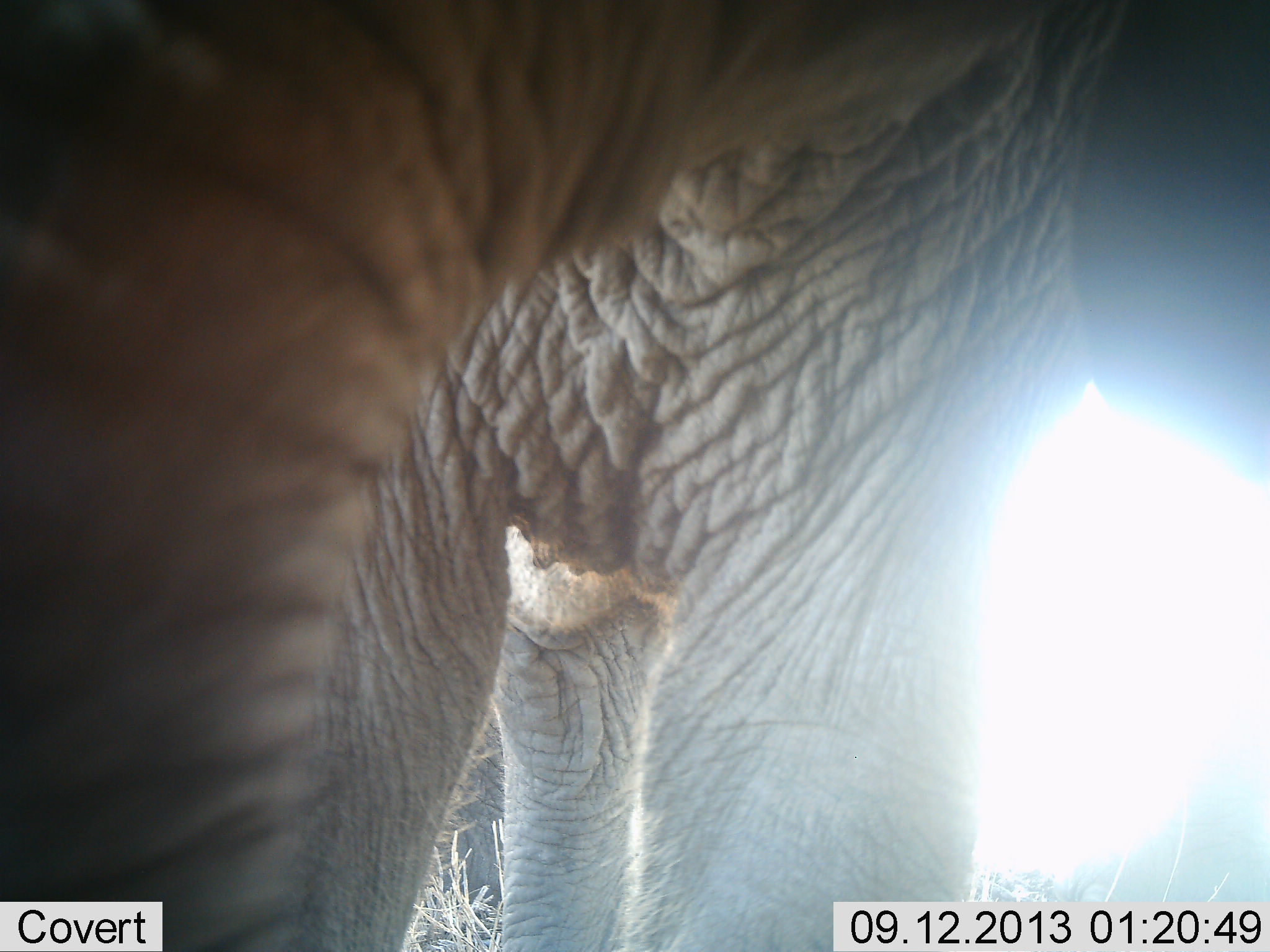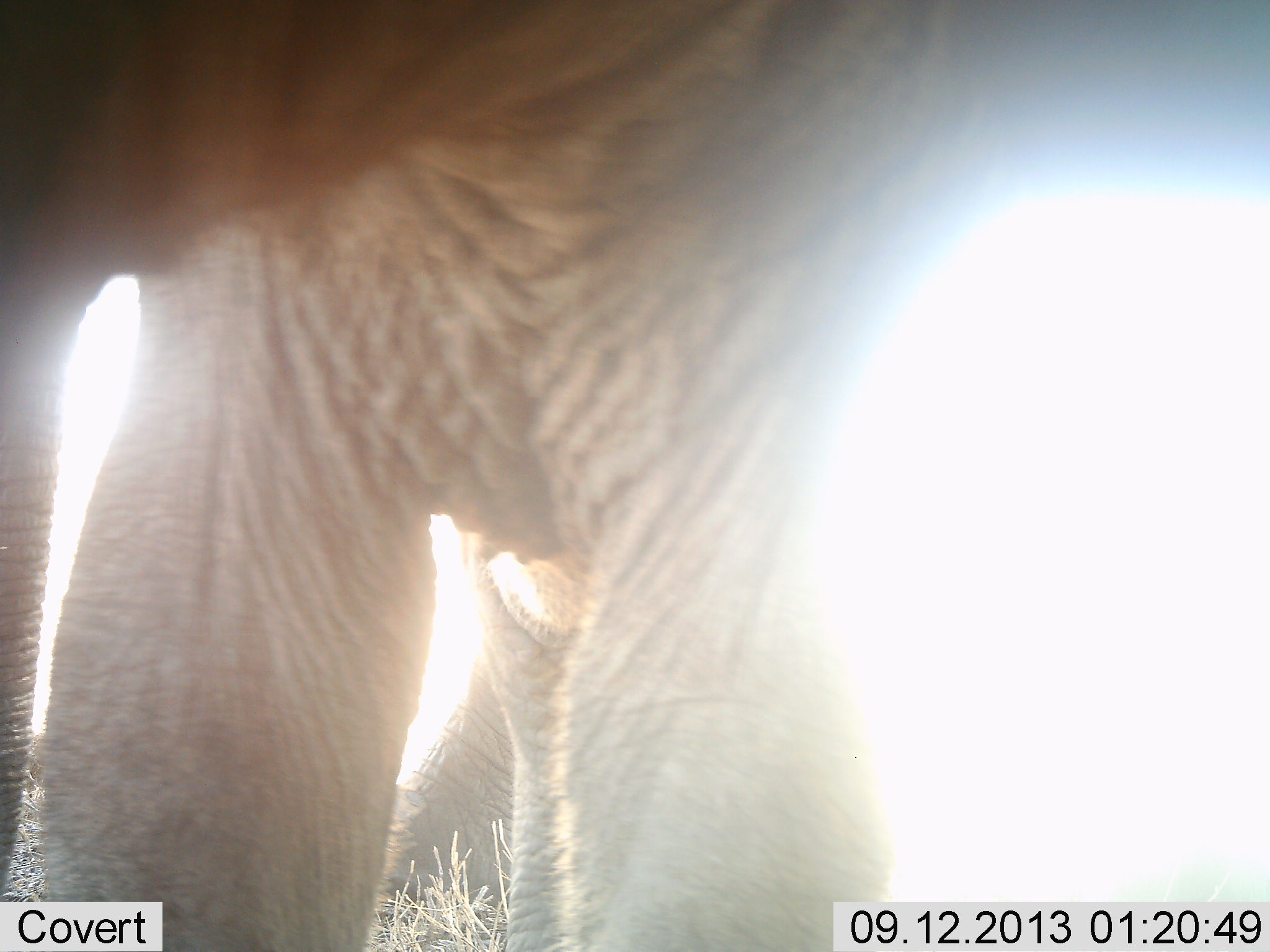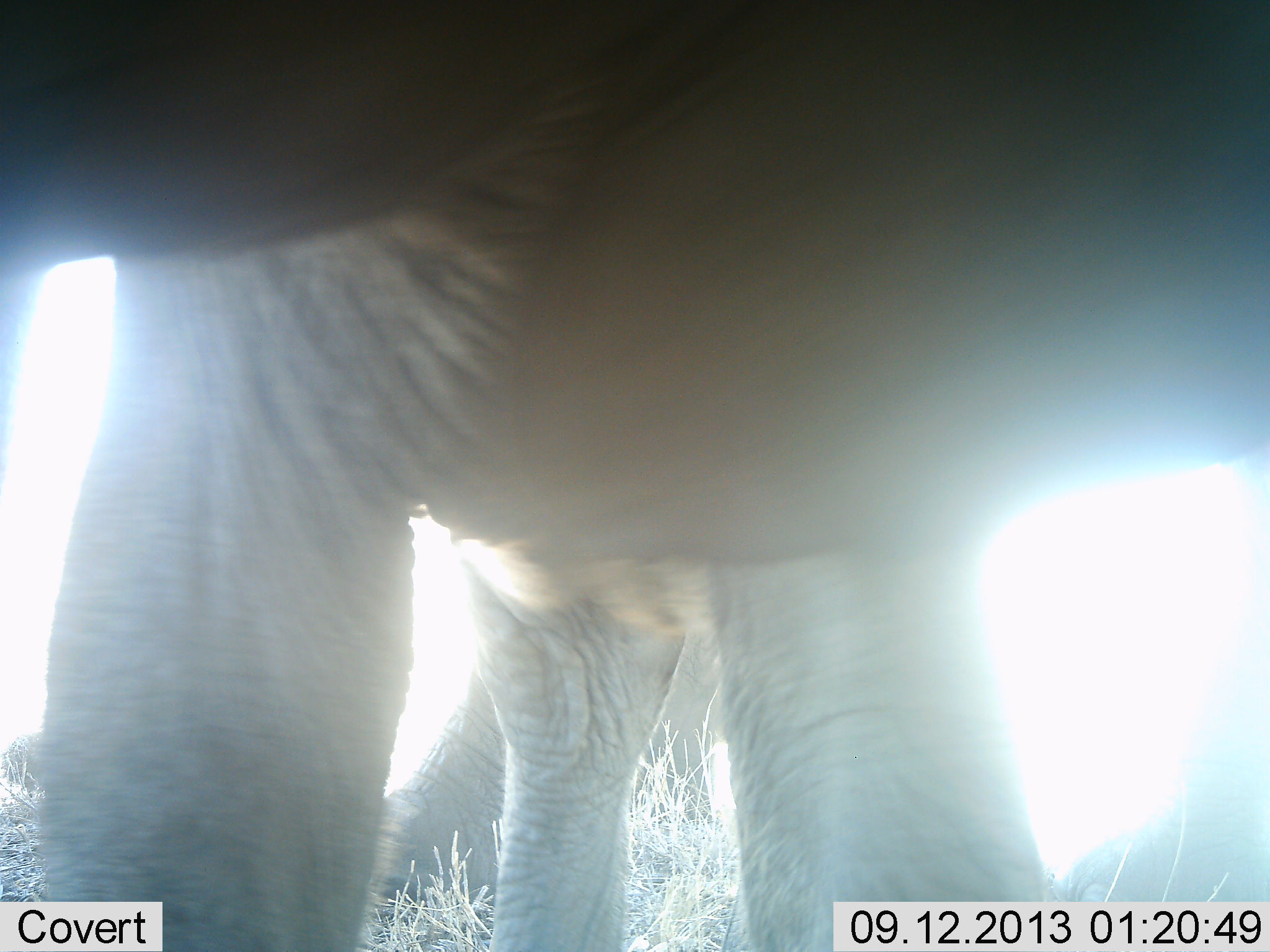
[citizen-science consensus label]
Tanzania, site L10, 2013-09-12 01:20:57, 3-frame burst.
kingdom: Animalia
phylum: Chordata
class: Mammalia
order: Proboscidea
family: Elephantidae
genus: Loxodonta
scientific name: Loxodonta africana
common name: african bush elephant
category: elephant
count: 2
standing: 69%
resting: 6%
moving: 31%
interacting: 16%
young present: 6%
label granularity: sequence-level